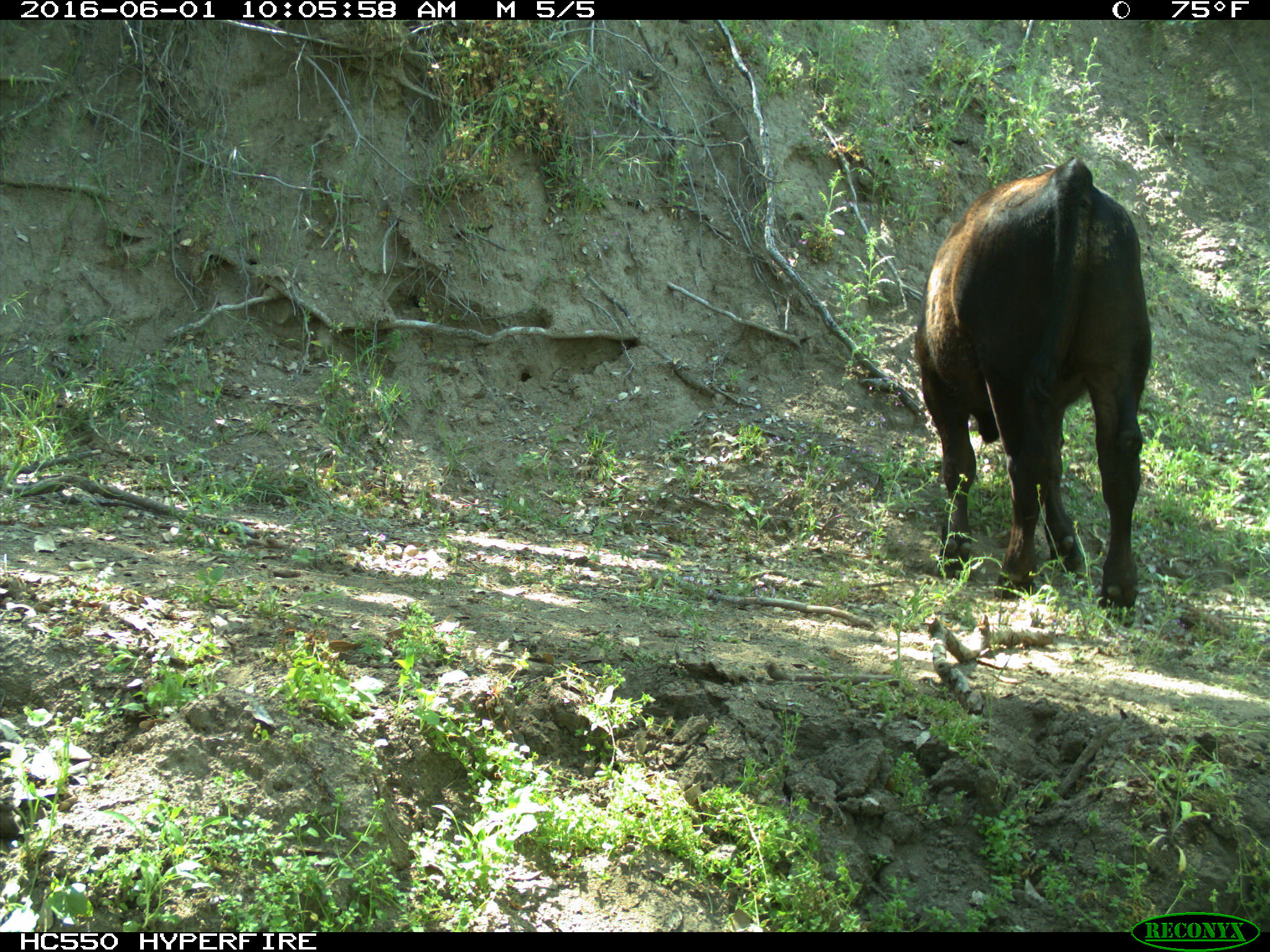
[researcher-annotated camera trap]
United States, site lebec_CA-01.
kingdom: Animalia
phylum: Chordata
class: Mammalia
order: Artiodactyla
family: Bovidae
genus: Bos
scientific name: Bos taurus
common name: domestic cow